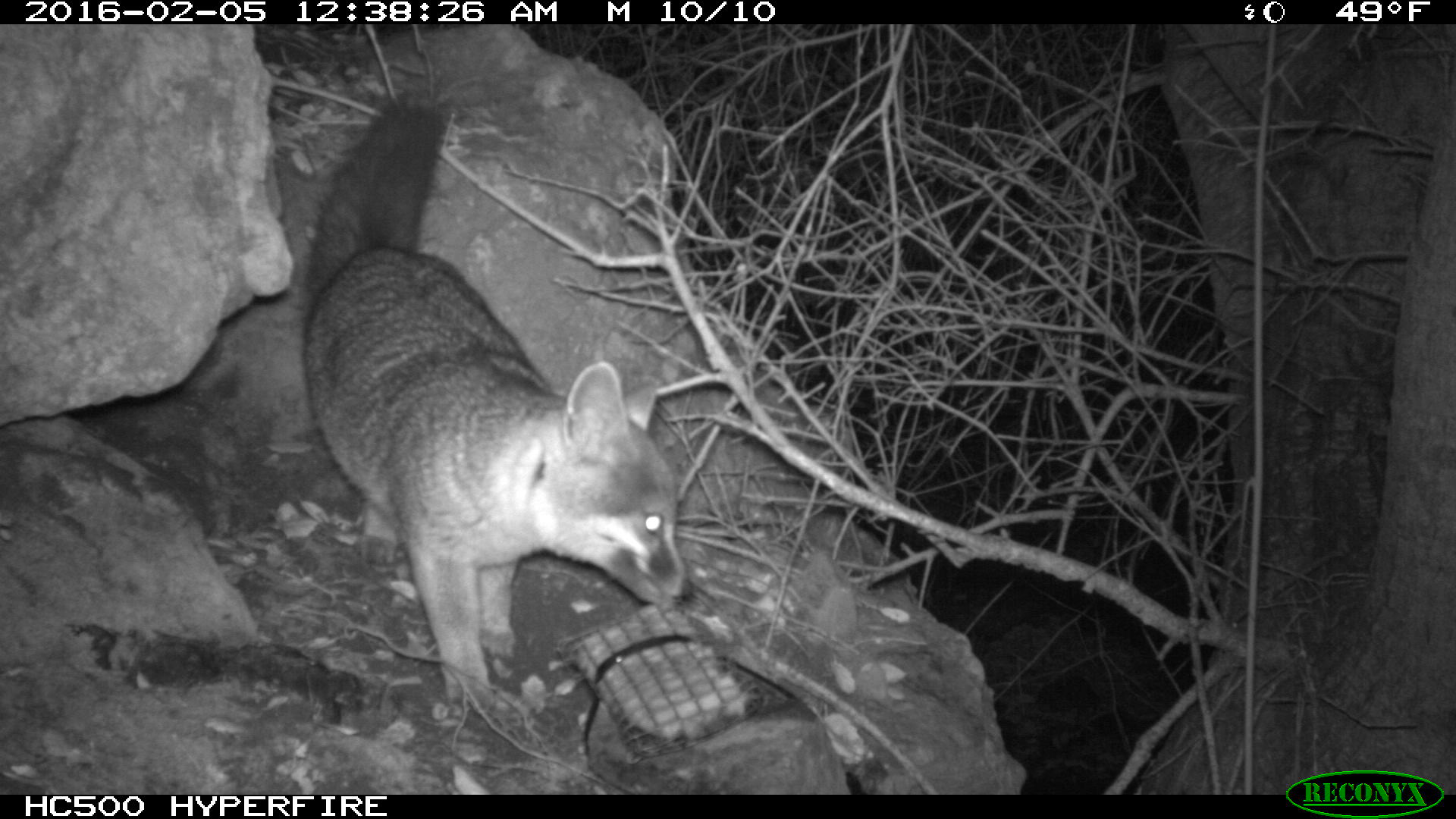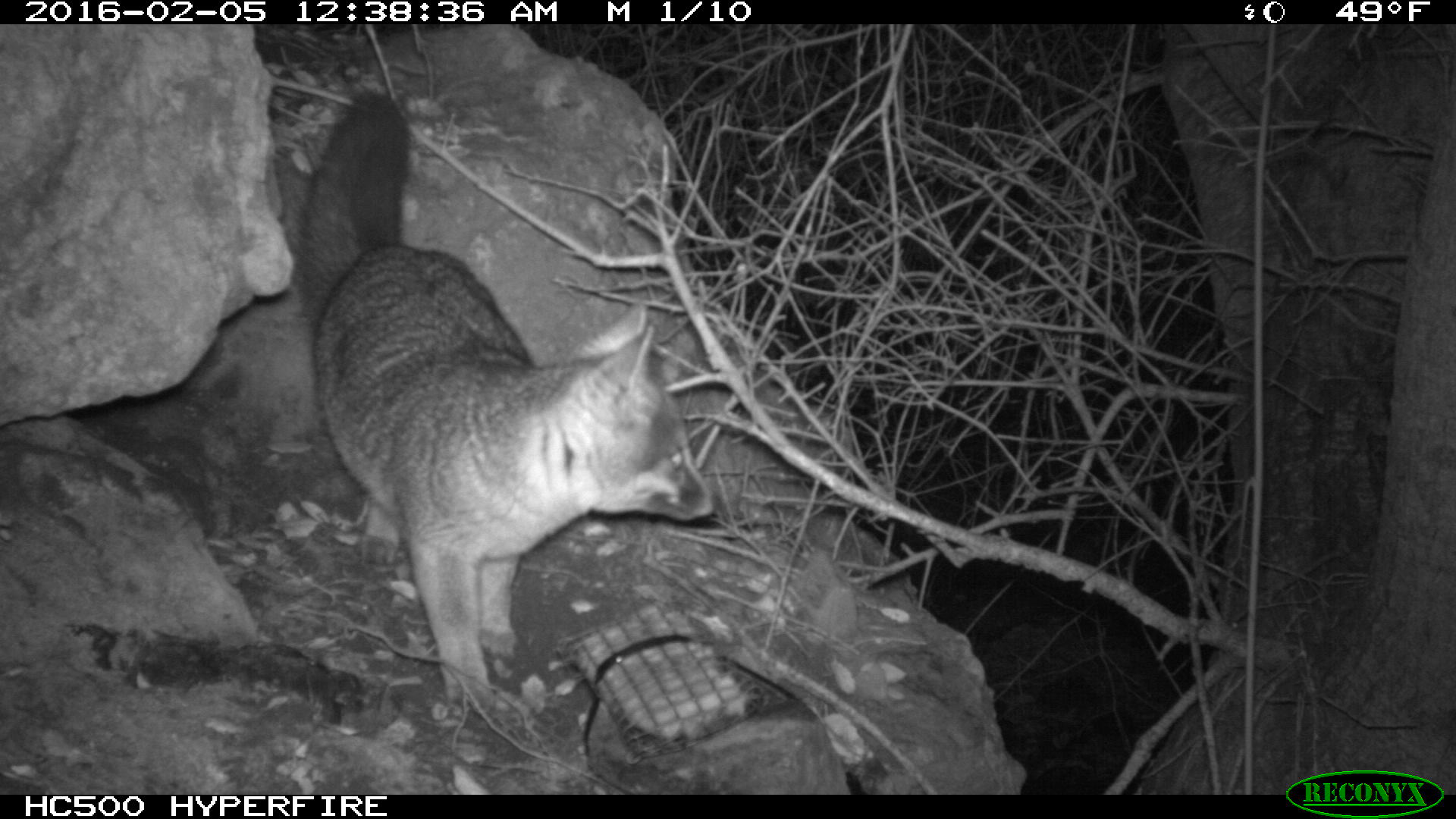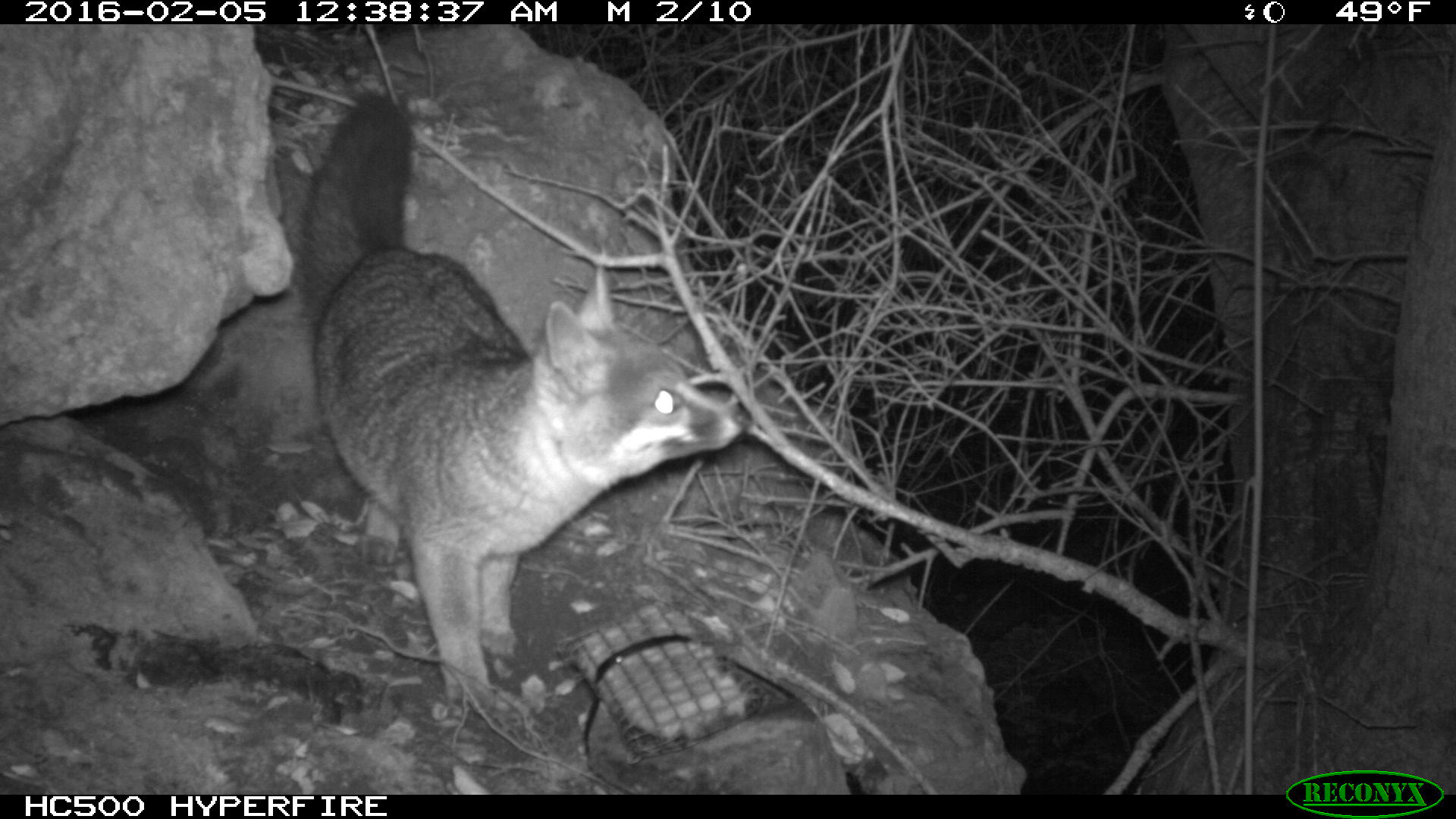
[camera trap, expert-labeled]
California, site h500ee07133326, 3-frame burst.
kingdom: Animalia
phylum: Chordata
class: Mammalia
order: Carnivora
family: Canidae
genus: Urocyon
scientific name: Urocyon littoralis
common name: island fox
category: fox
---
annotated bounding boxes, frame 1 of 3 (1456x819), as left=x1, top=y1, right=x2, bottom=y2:
fox: left=305, top=95, right=692, bottom=708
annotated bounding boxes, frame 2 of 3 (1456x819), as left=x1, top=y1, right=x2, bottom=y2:
fox: left=292, top=93, right=723, bottom=714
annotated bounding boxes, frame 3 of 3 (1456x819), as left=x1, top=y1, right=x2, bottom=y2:
fox: left=302, top=88, right=749, bottom=708